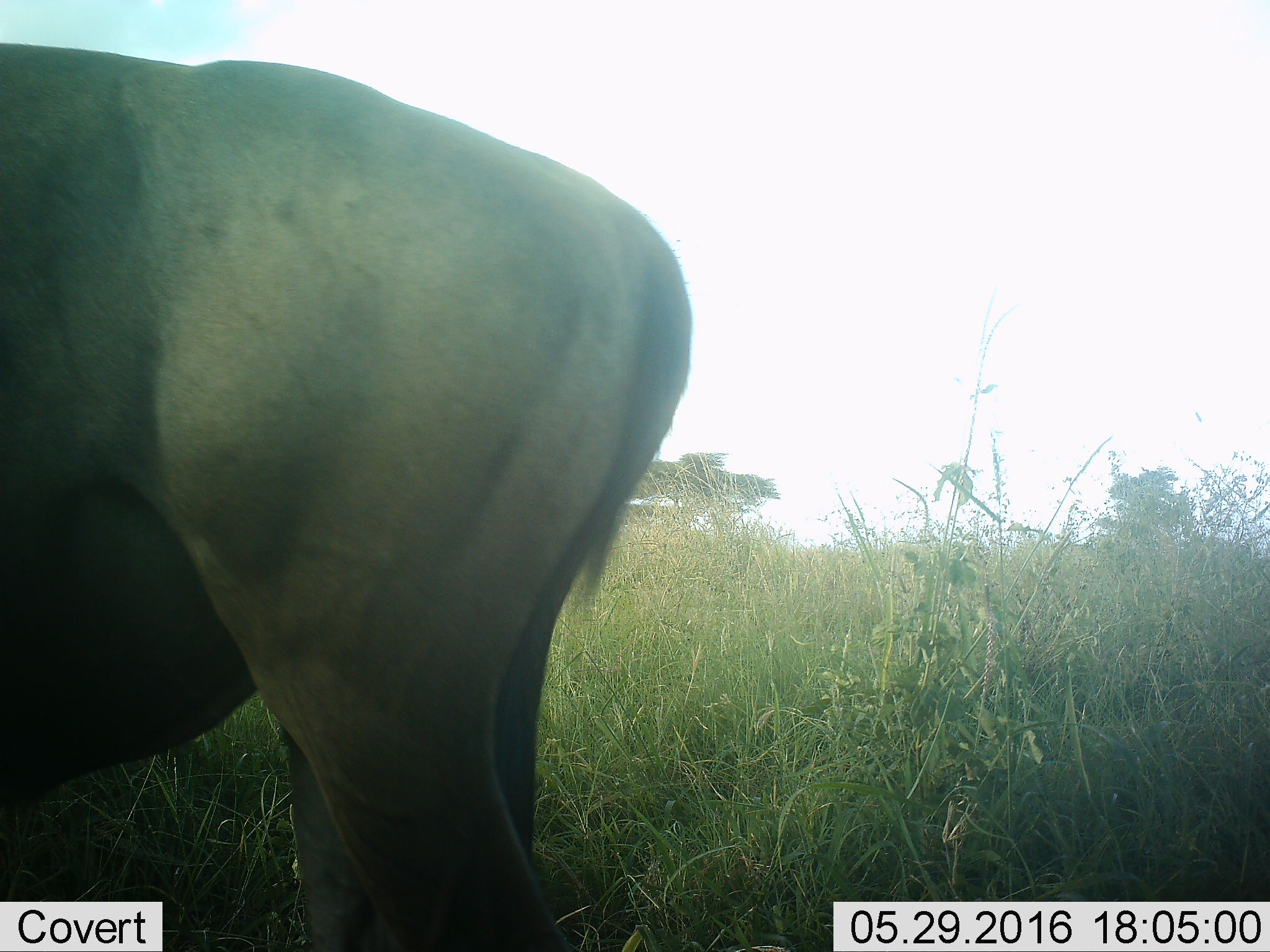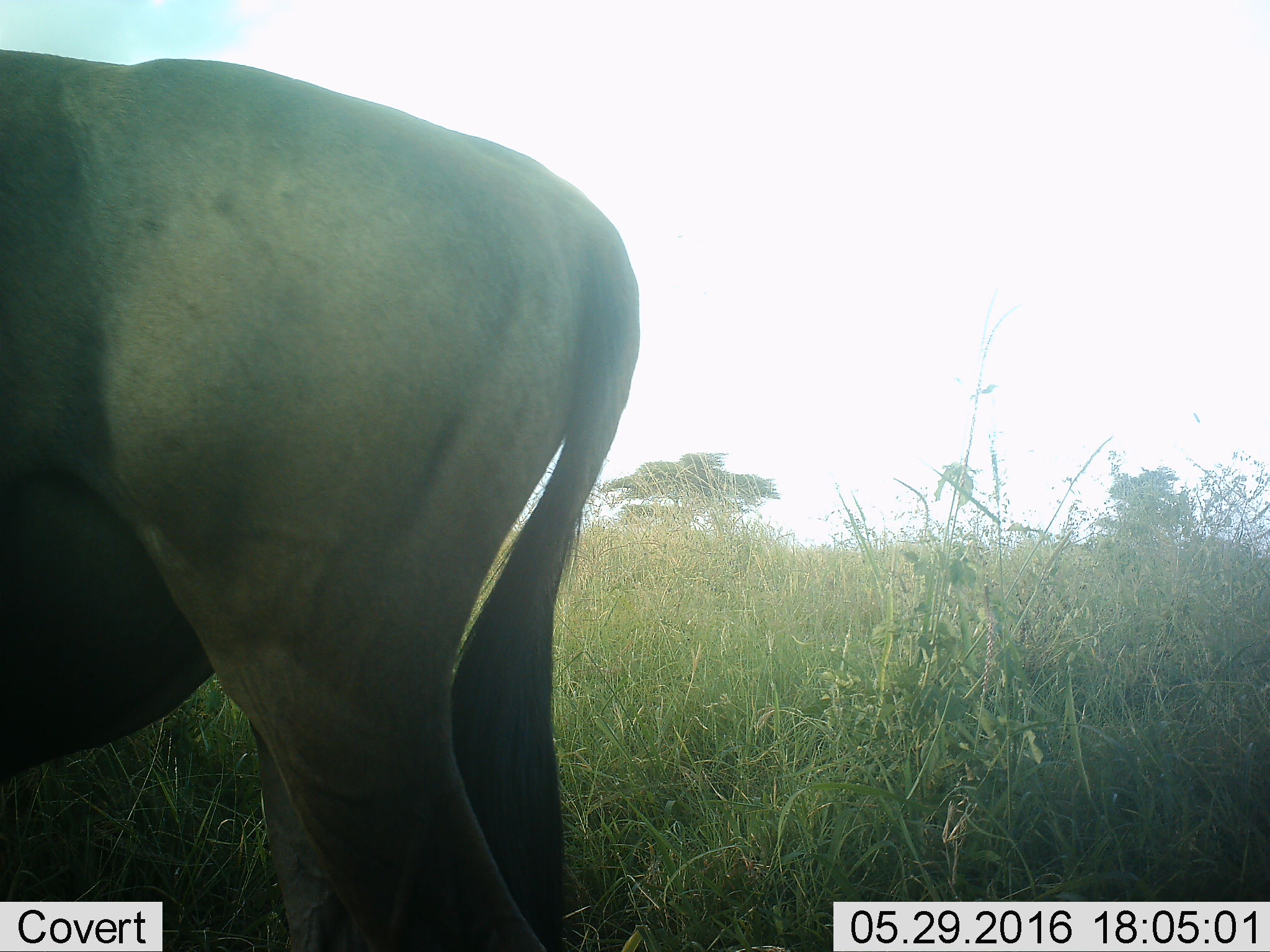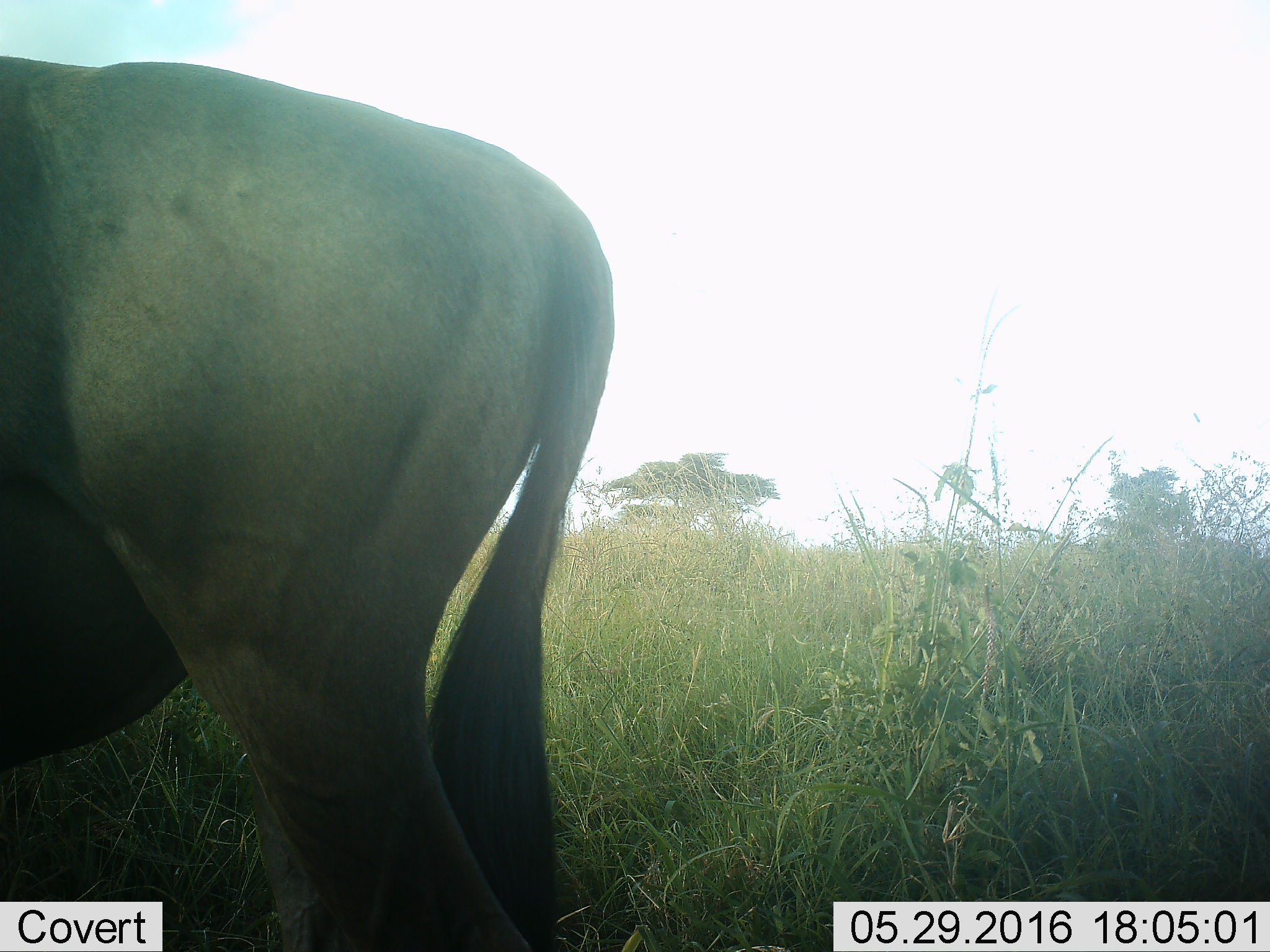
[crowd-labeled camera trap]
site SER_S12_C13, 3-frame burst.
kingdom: Animalia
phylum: Chordata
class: Mammalia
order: Artiodactyla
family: Bovidae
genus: Connochaetes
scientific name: Connochaetes taurinus taurinus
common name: blue wildebeest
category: wildebeestblue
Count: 1.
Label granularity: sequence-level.